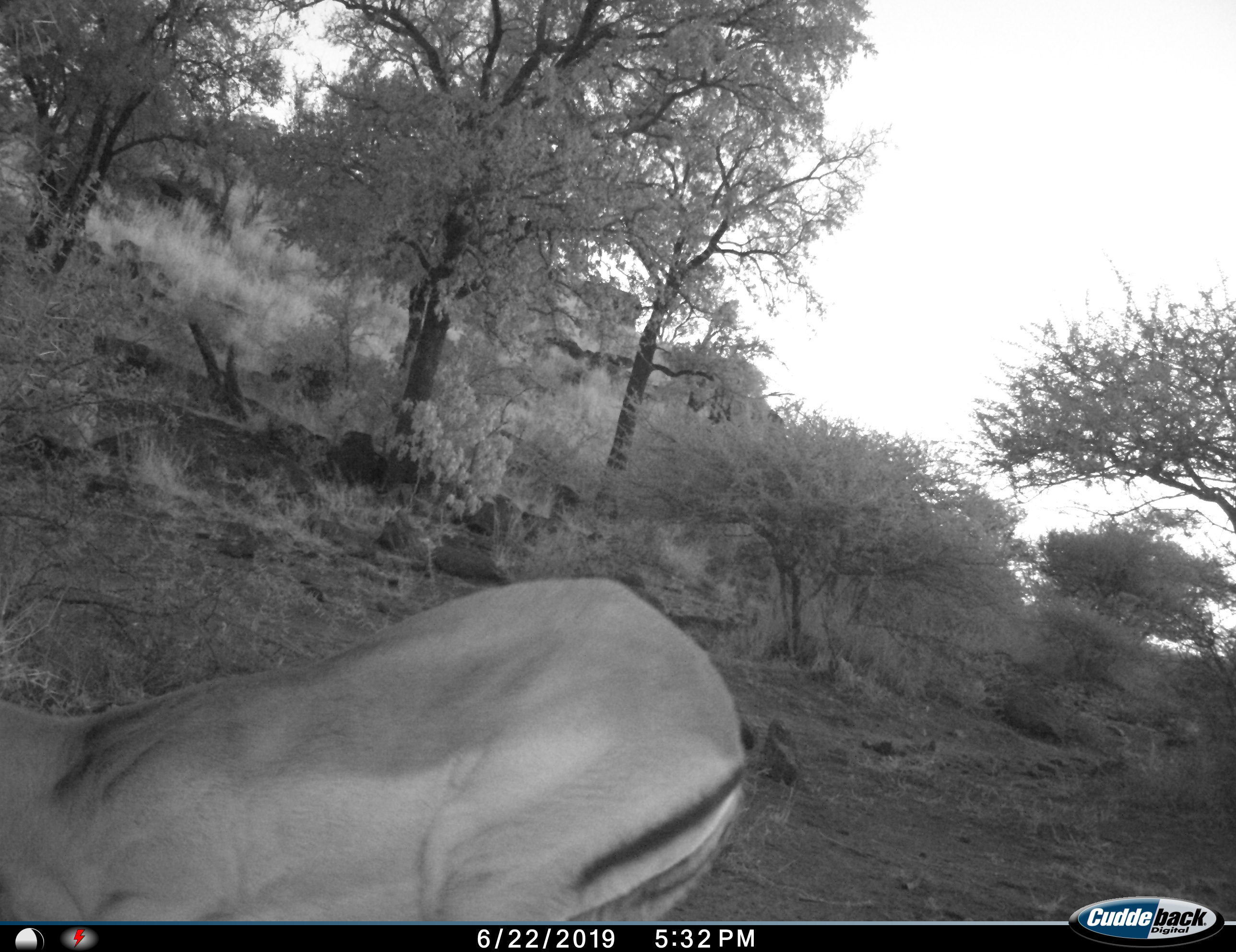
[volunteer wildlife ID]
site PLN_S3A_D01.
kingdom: Animalia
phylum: Chordata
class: Mammalia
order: Artiodactyla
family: Bovidae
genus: Aepyceros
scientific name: Aepyceros melampus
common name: impala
Impala (Aepyceros melampus), count 1. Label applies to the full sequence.